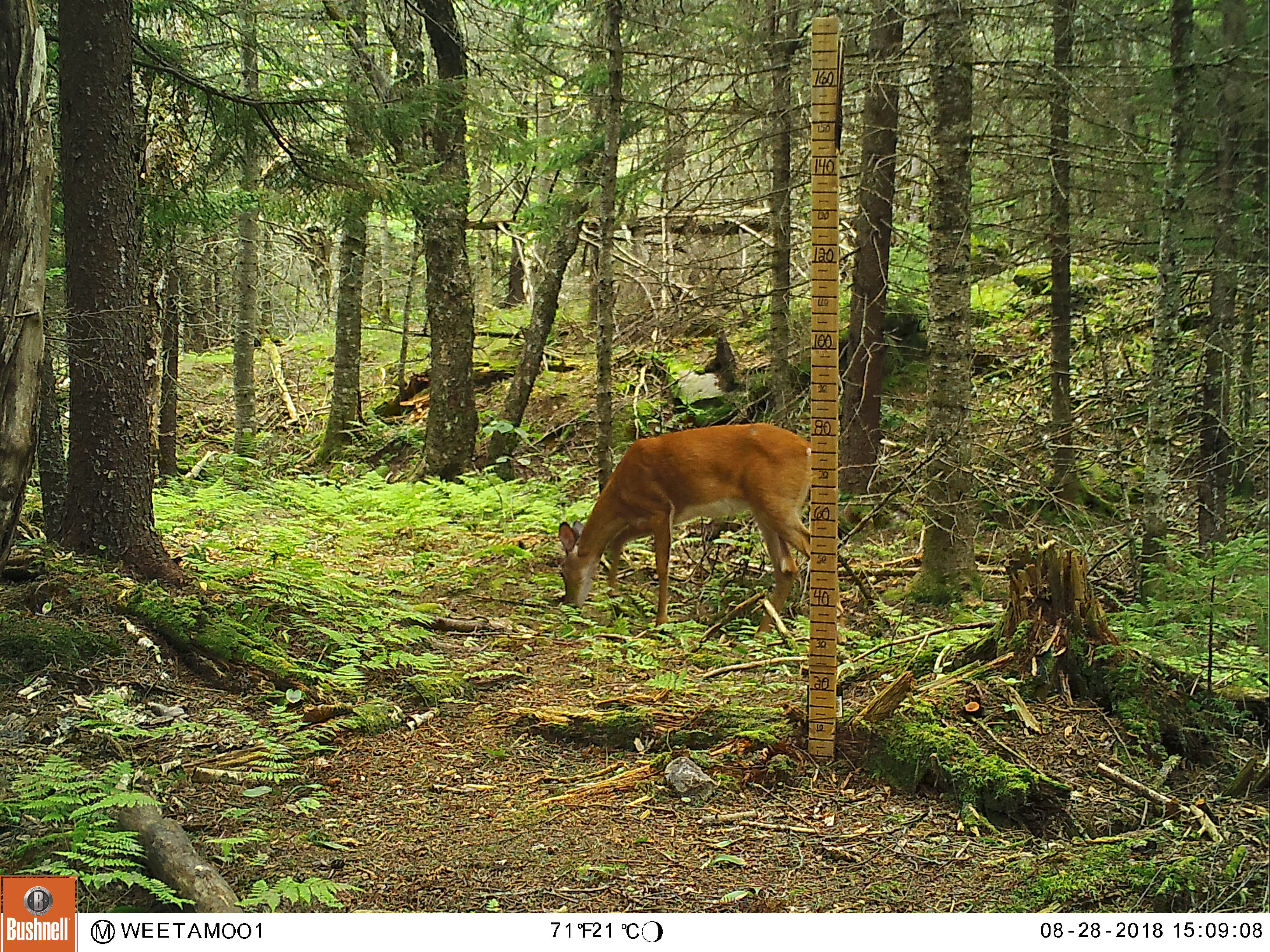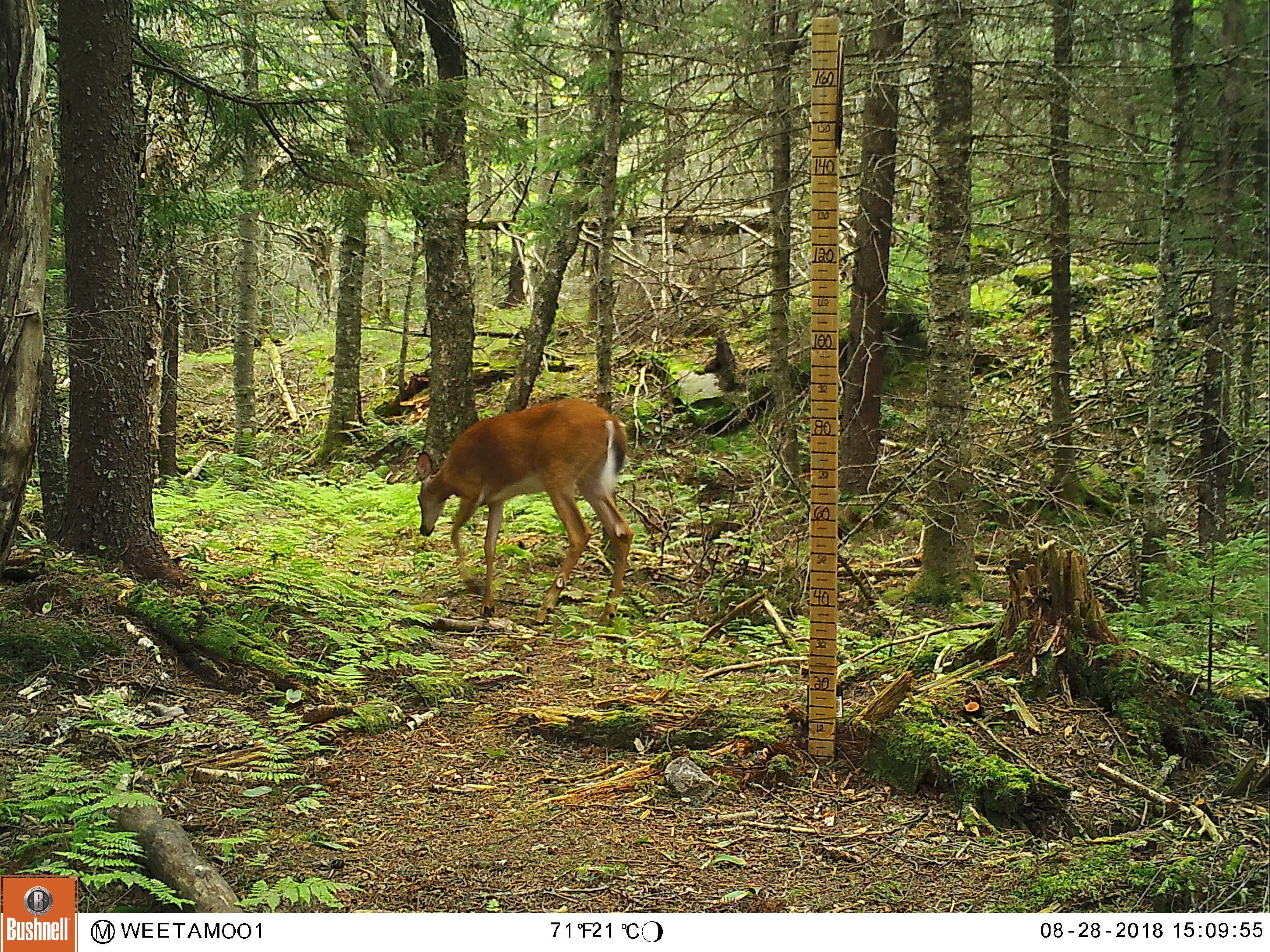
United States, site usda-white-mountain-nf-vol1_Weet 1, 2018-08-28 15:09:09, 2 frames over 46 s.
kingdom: Animalia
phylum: Chordata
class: Mammalia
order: Artiodactyla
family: Cervidae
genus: Odocoileus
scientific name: Odocoileus virginianus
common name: white-tailed deer